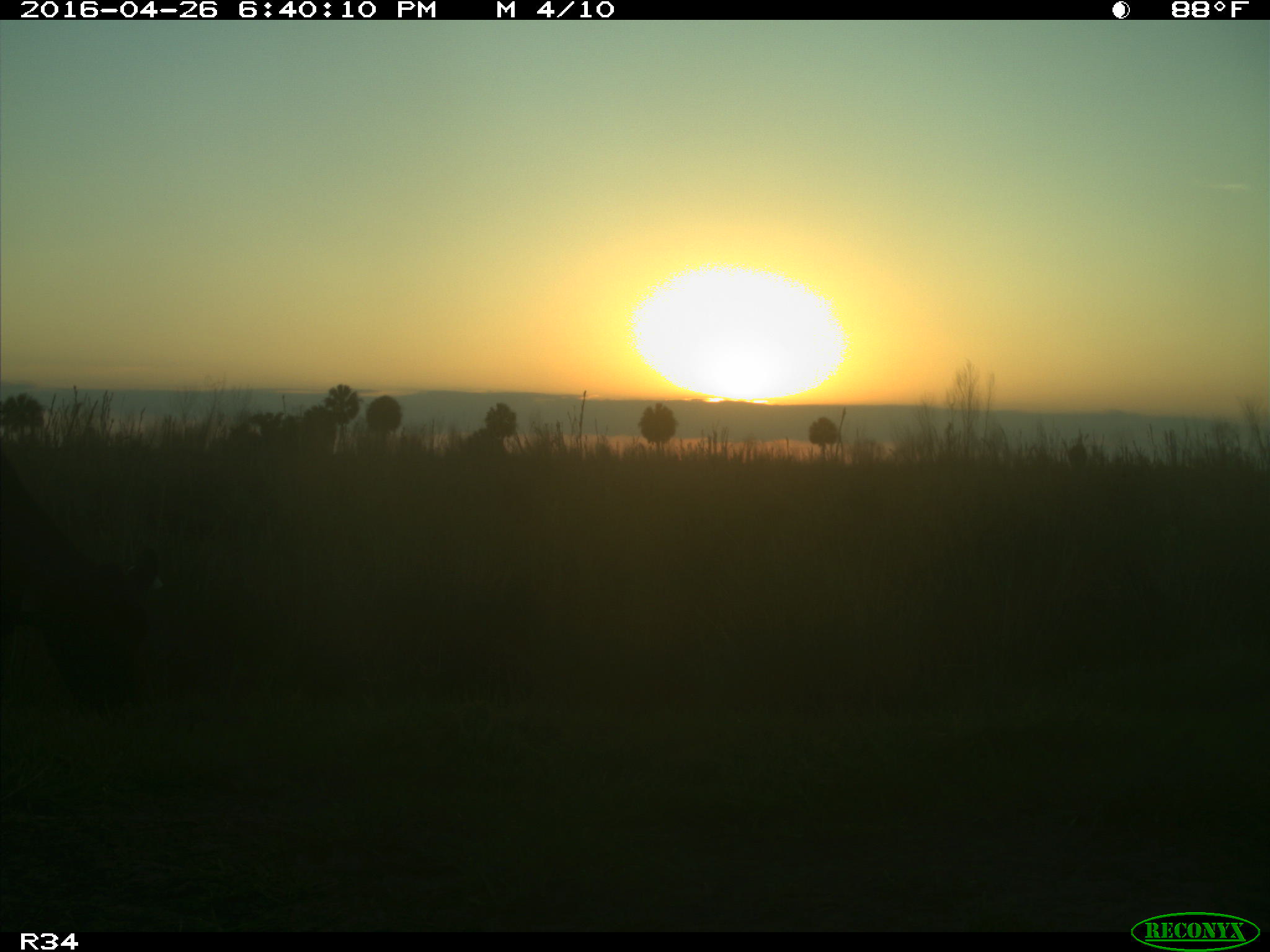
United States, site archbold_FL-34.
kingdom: Animalia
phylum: Chordata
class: Mammalia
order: Artiodactyla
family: Bovidae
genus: Bos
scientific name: Bos taurus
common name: domestic cow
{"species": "Bos taurus (domestic cow)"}